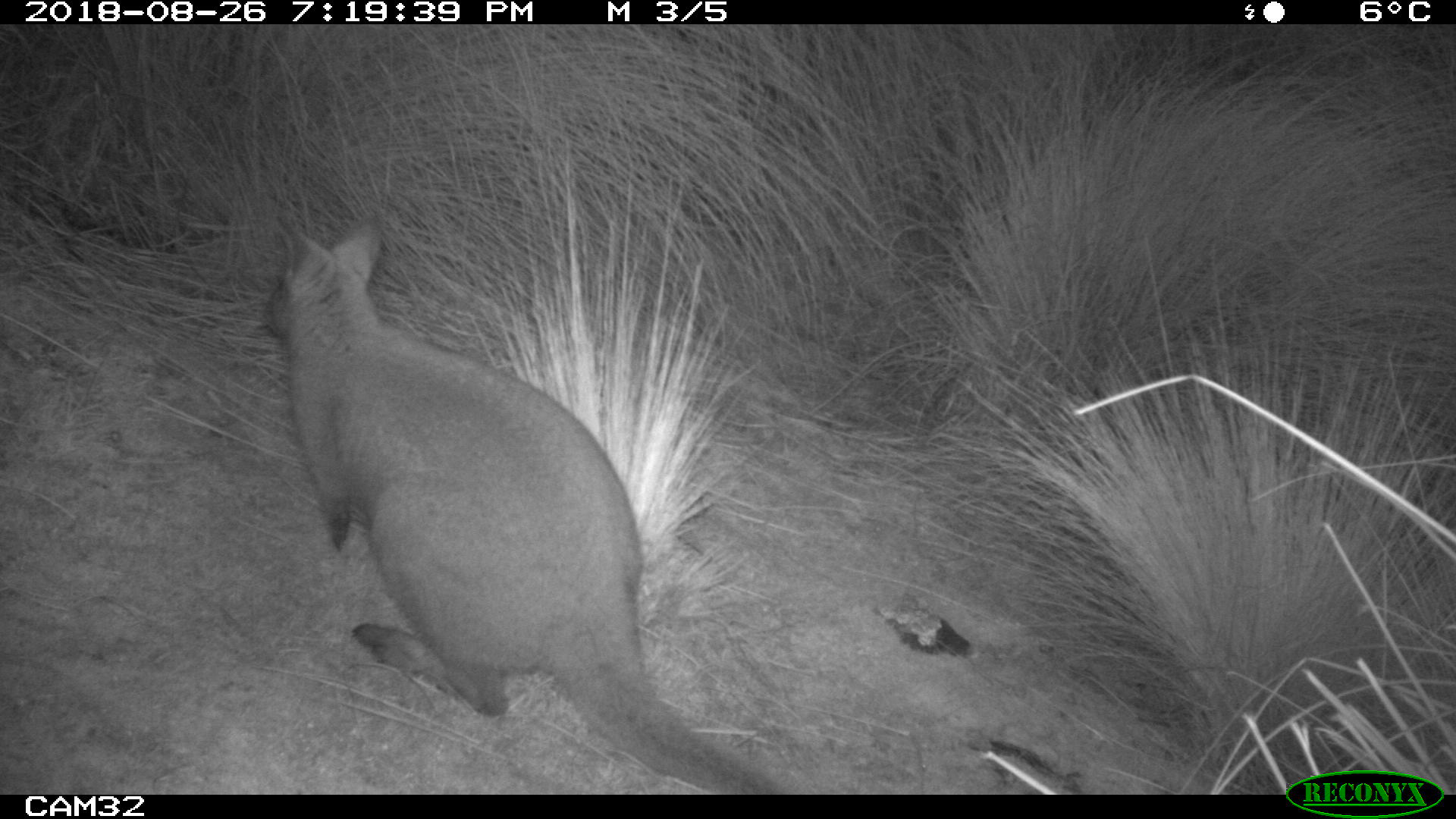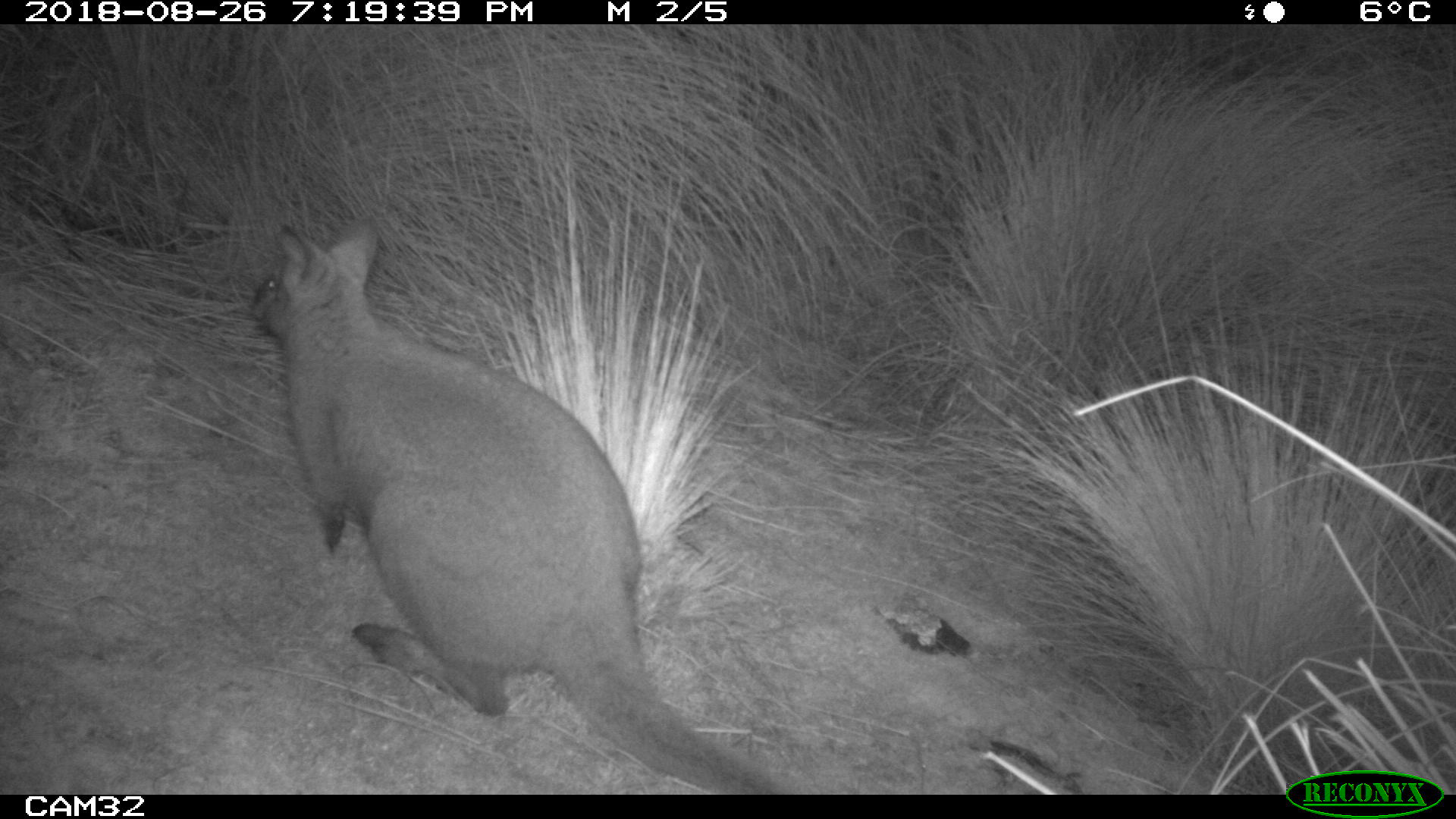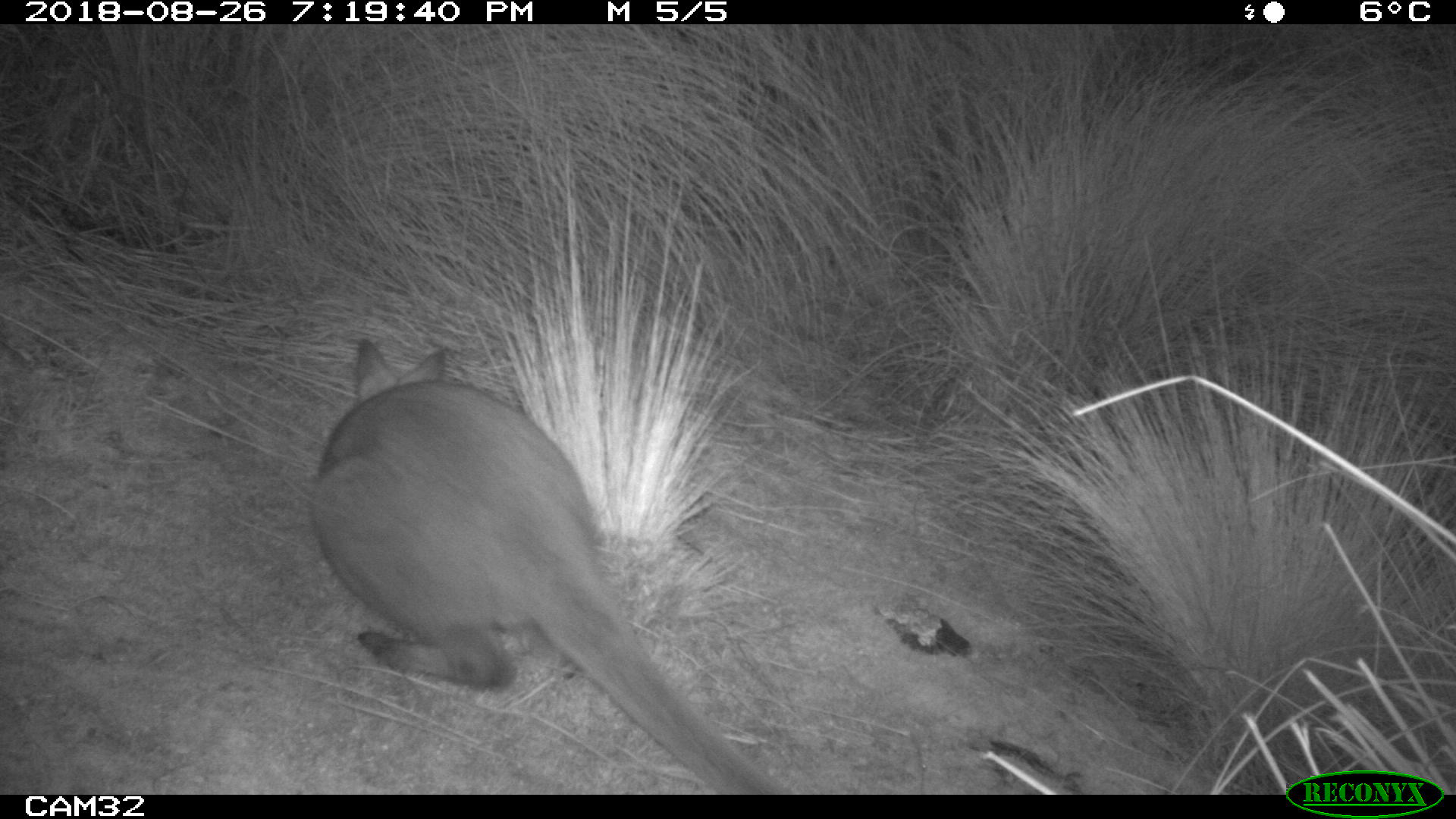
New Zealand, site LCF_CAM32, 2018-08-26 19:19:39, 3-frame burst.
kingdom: Animalia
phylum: Chordata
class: Mammalia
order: Diprotodontia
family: Macropodidae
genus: Notamacropus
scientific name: Notamacropus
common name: wallaby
Wallaby (Notamacropus).